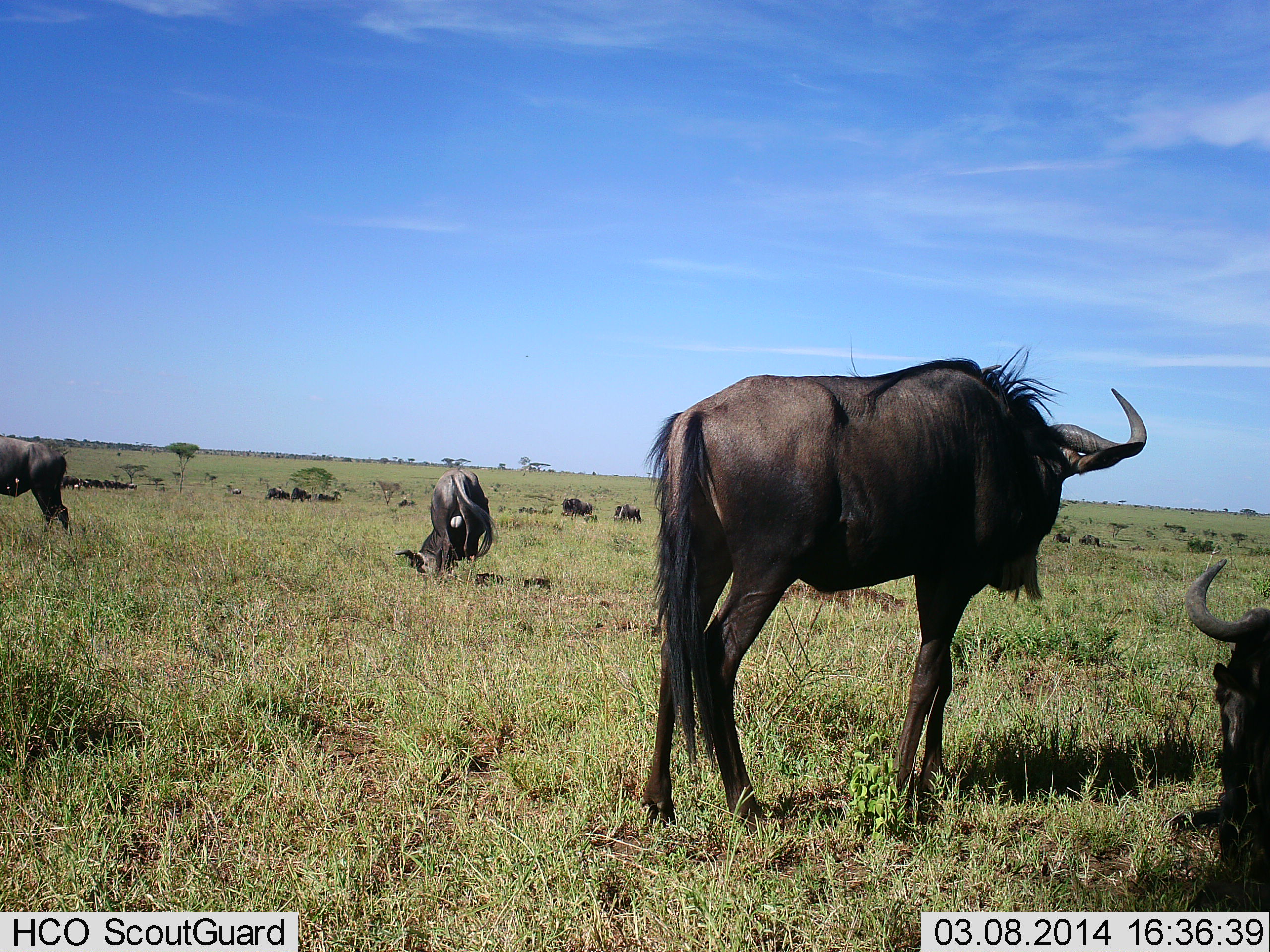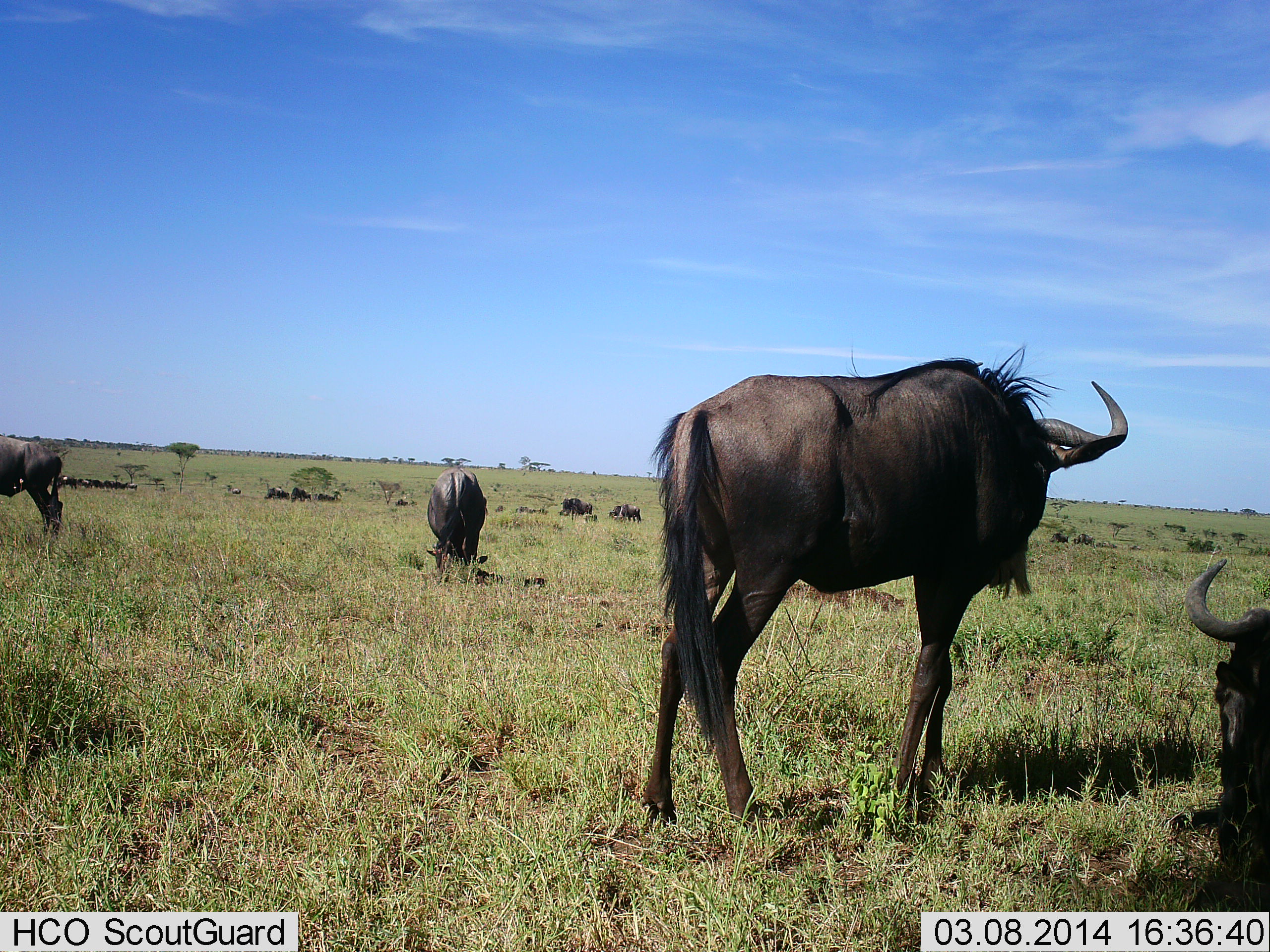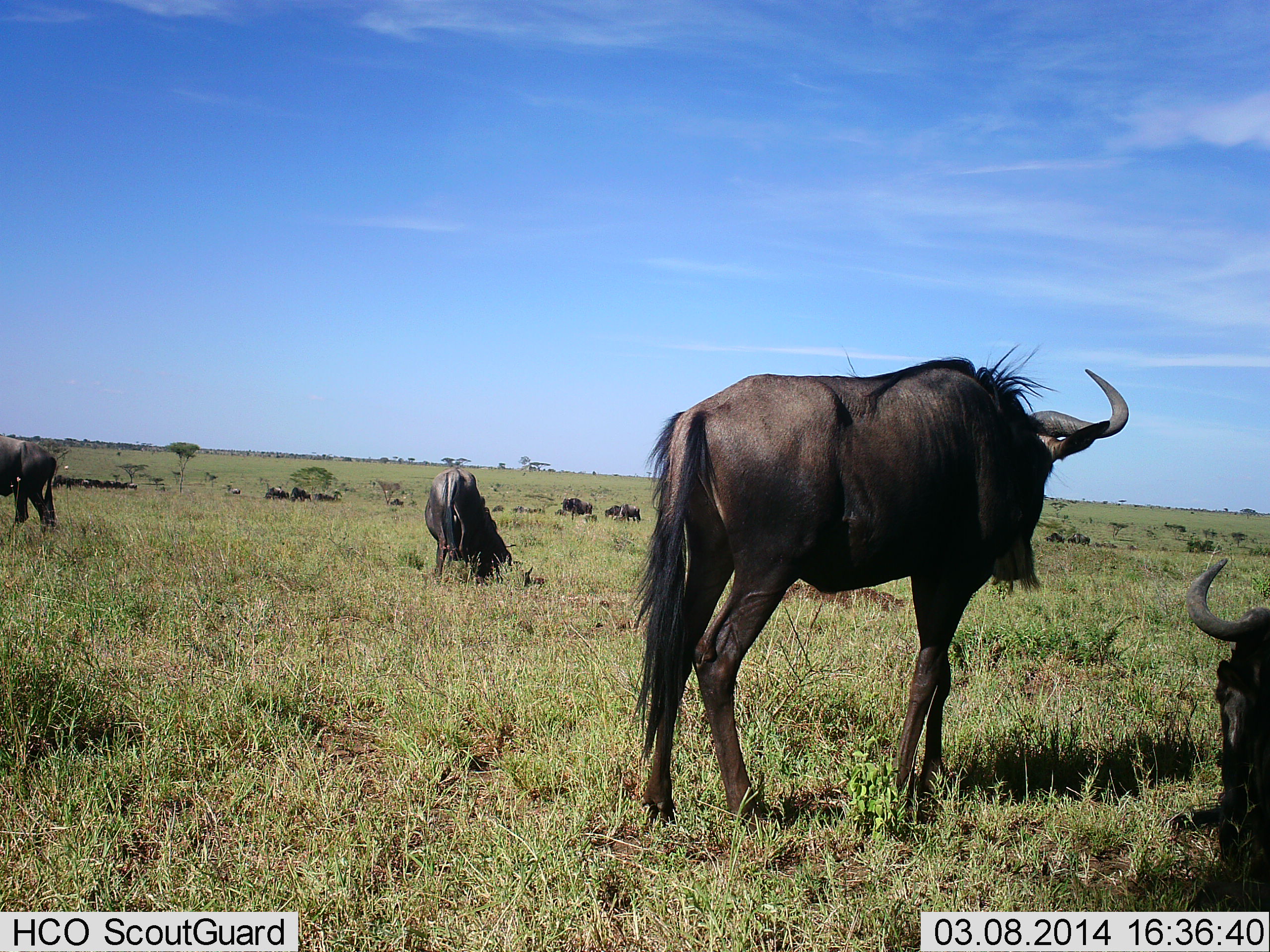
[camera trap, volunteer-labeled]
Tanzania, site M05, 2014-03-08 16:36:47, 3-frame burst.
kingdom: Animalia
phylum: Chordata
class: Mammalia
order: Artiodactyla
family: Bovidae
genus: Connochaetes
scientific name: Connochaetes taurinus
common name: blue wildebeest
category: wildebeest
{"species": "wildebeest (blue wildebeest) (Connochaetes taurinus)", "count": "11-50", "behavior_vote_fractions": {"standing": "70%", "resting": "52%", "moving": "27%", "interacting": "9%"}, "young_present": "0%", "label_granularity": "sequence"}